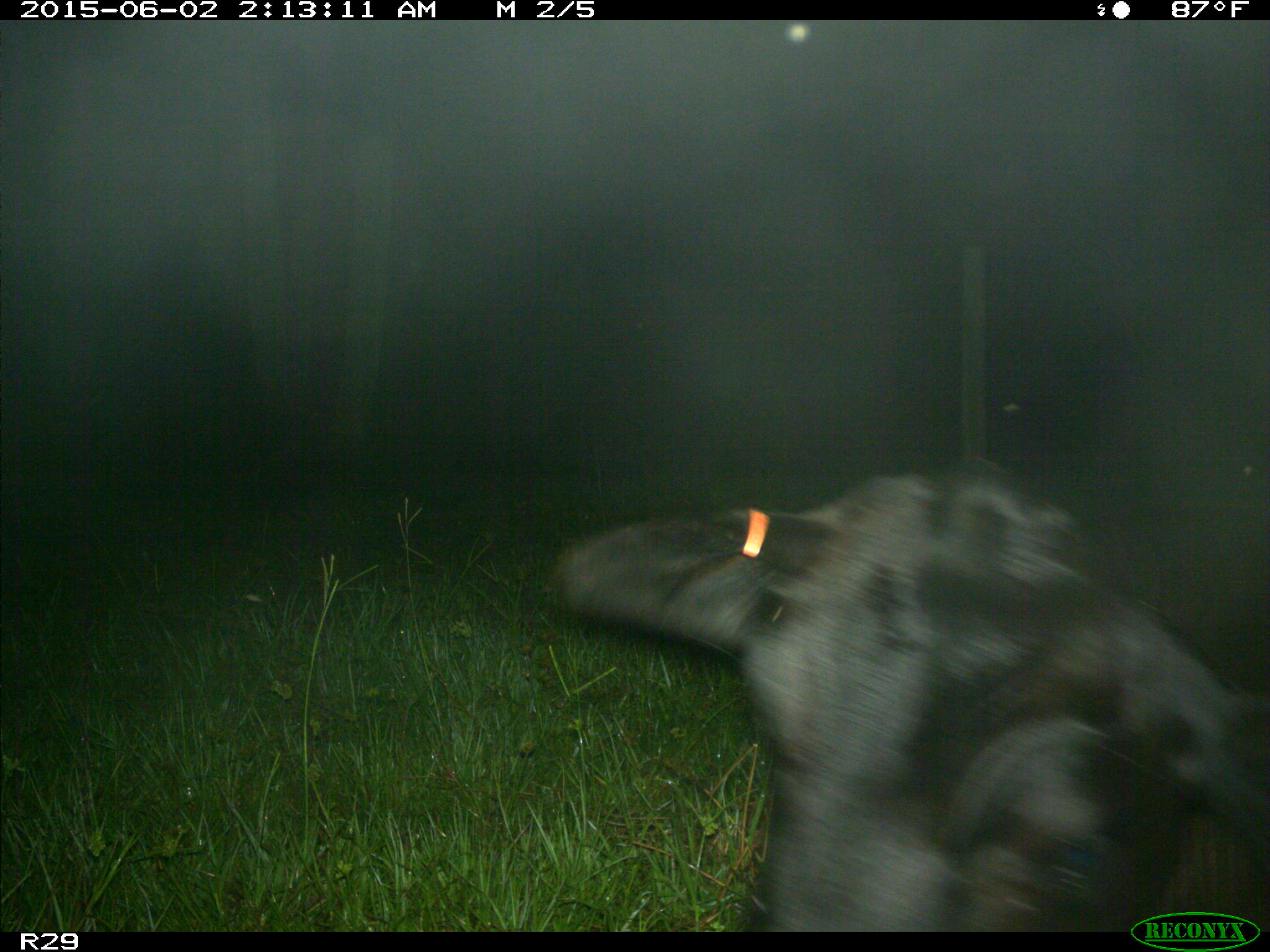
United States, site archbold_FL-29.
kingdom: Animalia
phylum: Chordata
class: Mammalia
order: Artiodactyla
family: Bovidae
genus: Bos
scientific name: Bos taurus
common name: domestic cow